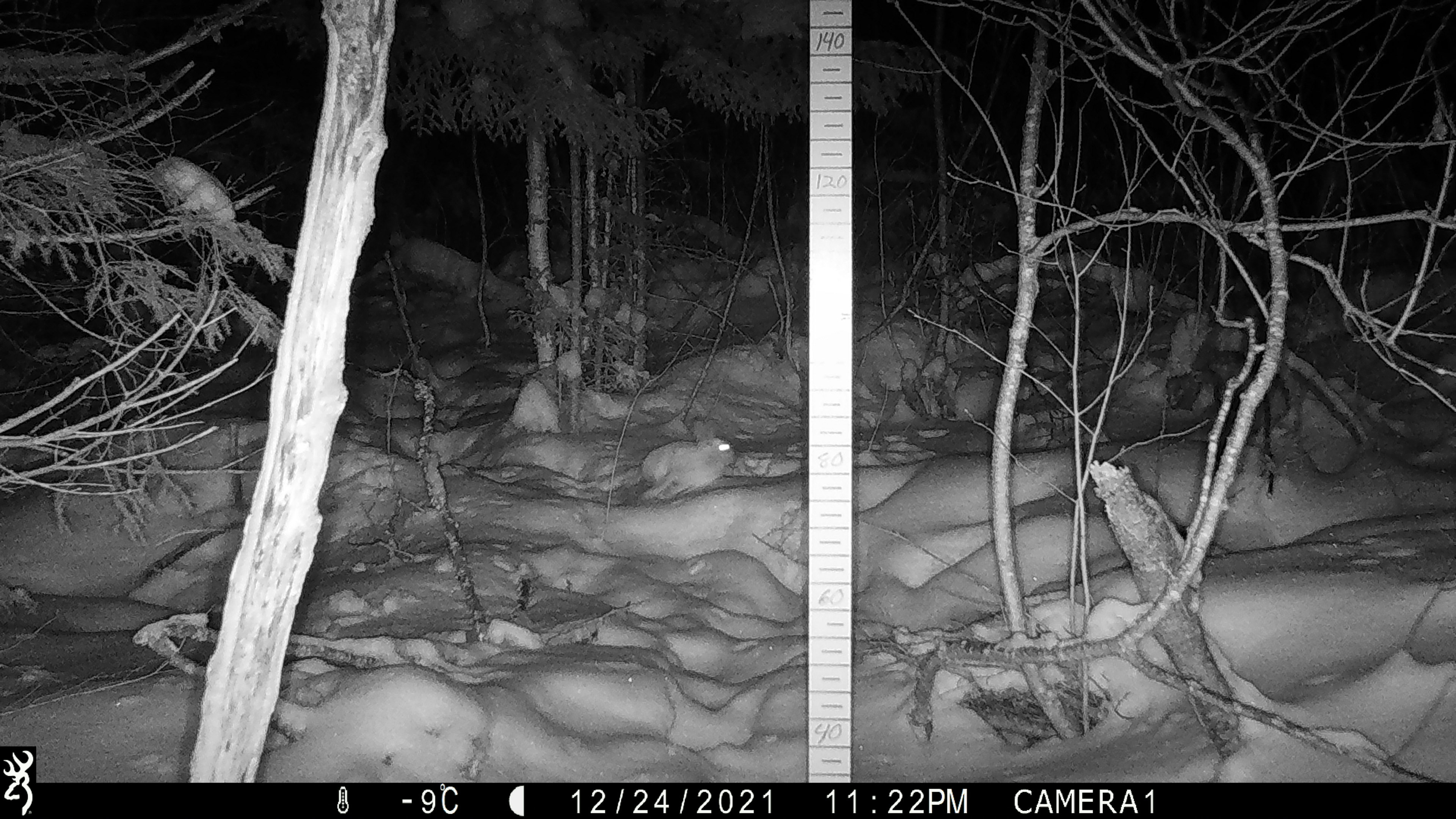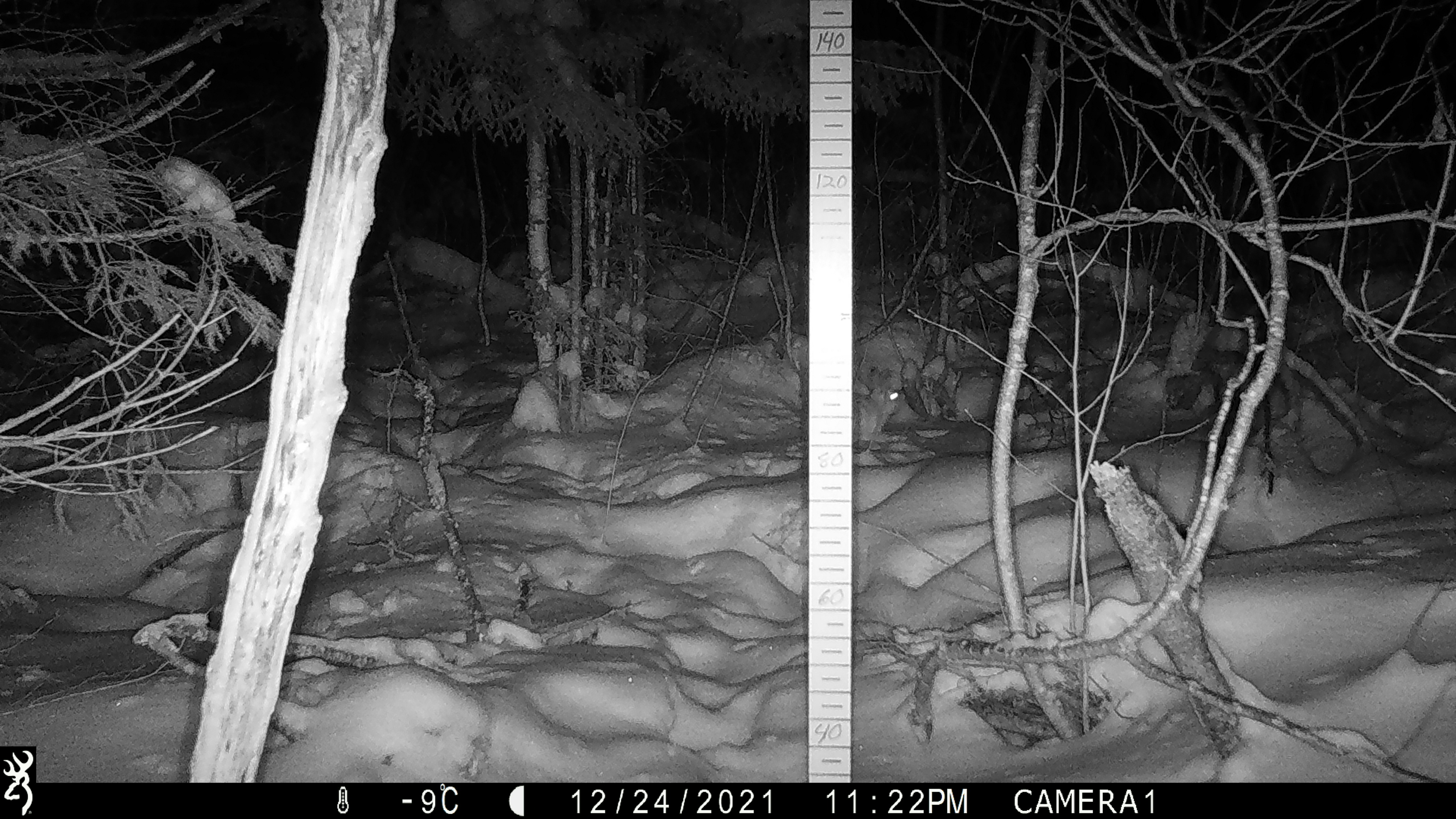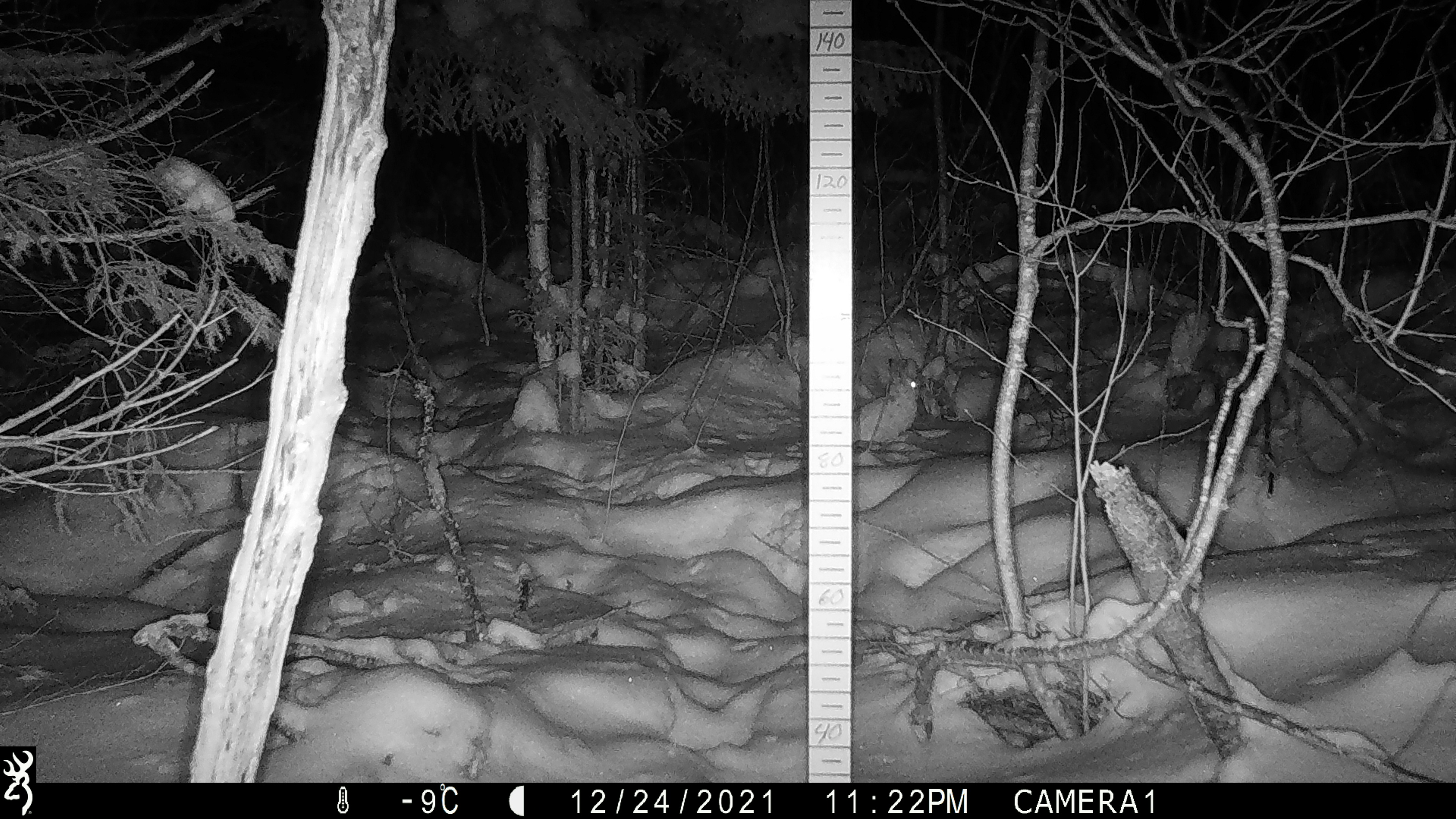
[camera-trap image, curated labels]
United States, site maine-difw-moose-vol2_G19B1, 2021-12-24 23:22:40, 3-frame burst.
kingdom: Animalia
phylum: Chordata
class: Mammalia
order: Lagomorpha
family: Leporidae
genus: Lepus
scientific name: Lepus americanus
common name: snowshoe hare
Snowshoe hare (Lepus americanus).